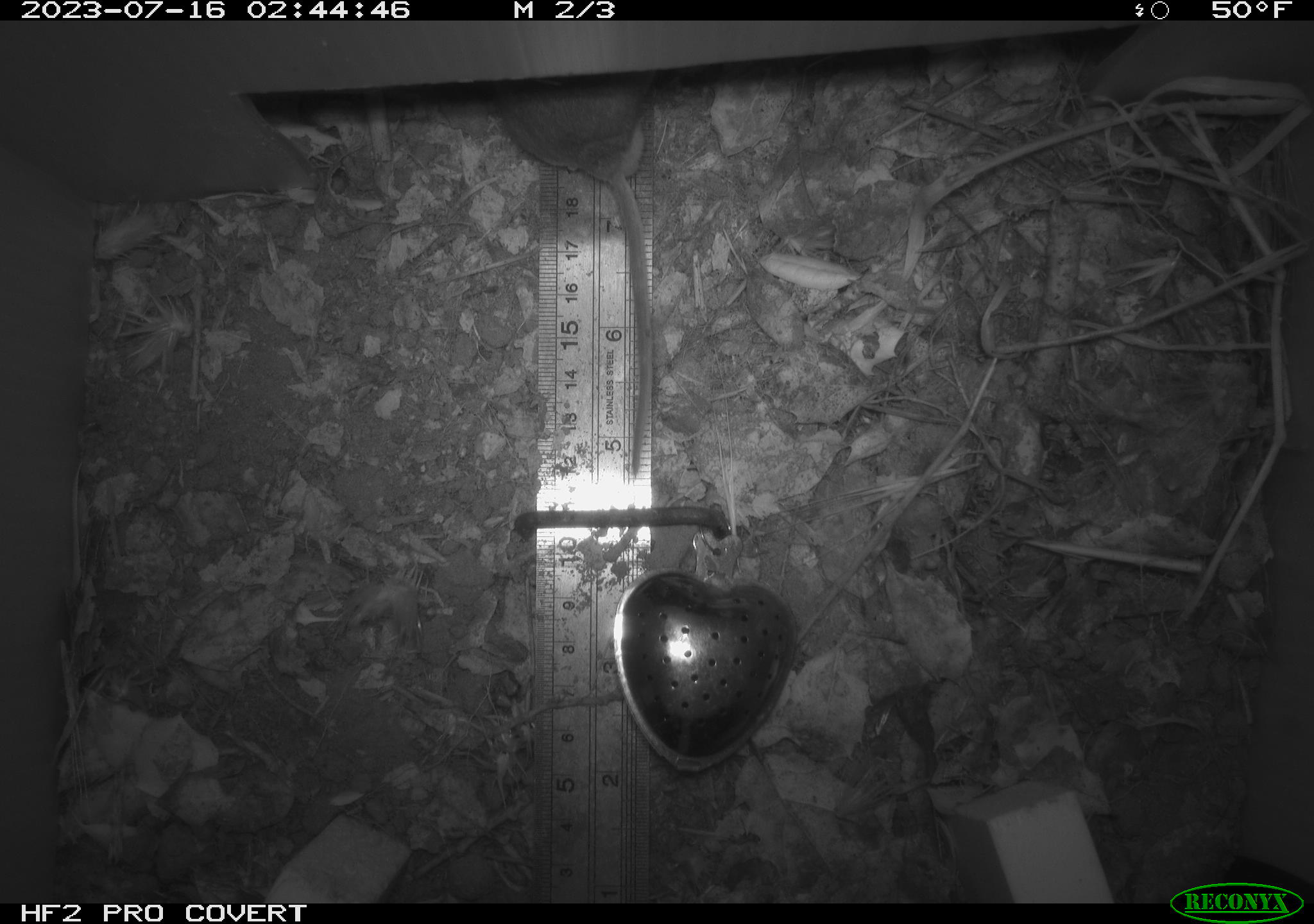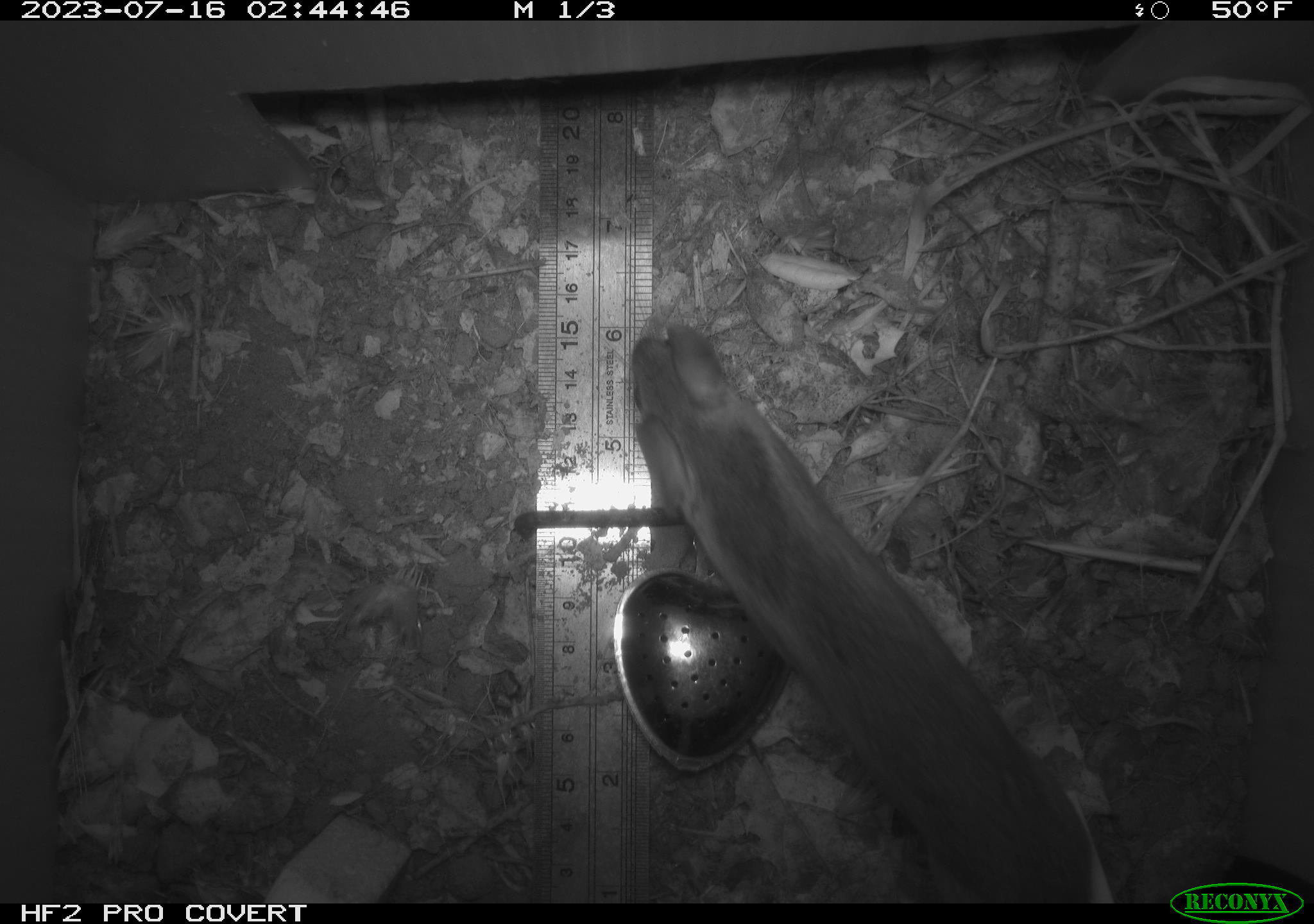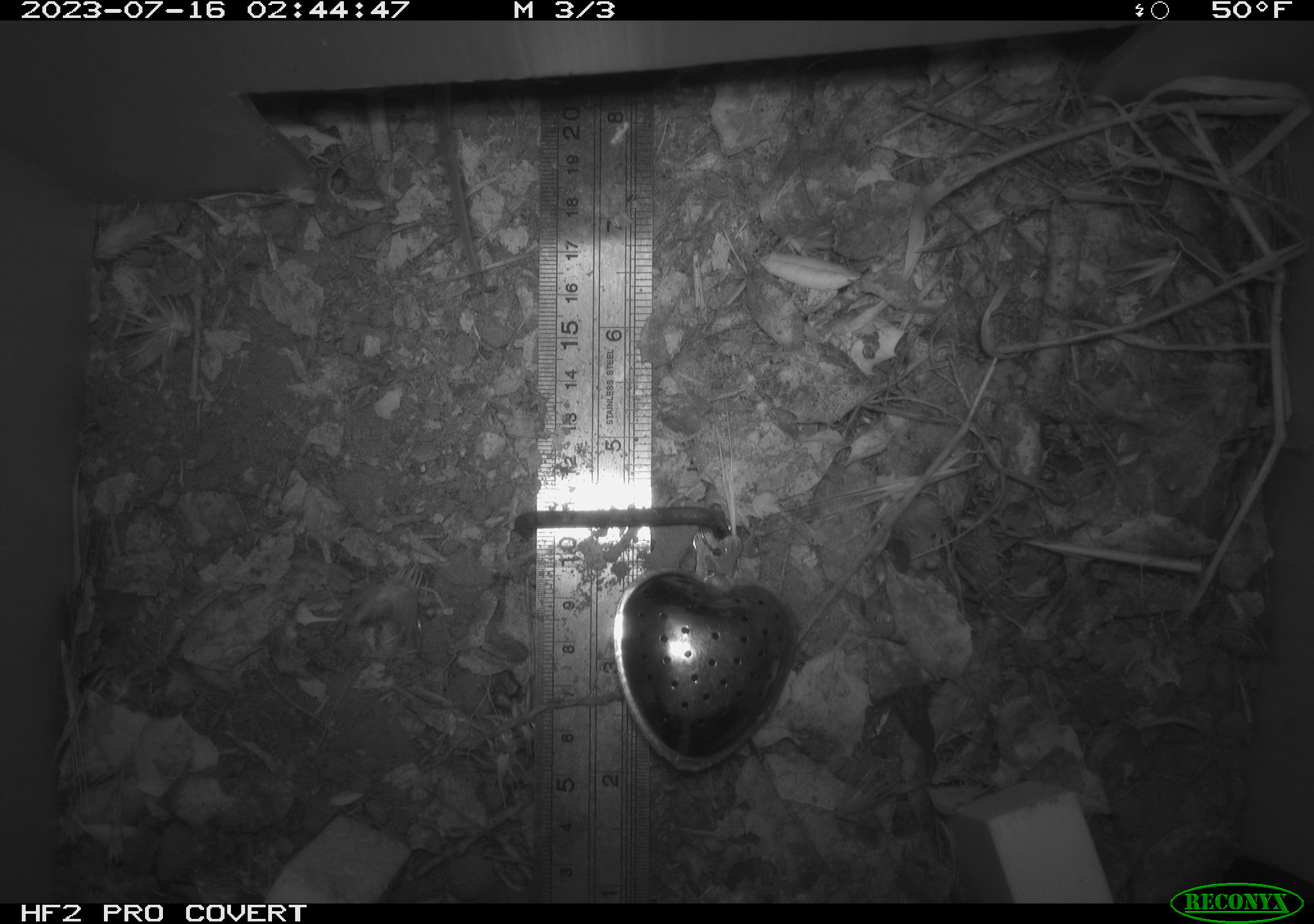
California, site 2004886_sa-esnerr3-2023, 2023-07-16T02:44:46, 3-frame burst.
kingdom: Animalia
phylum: Chordata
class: Mammalia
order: Rodentia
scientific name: Rodentia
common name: mouse species